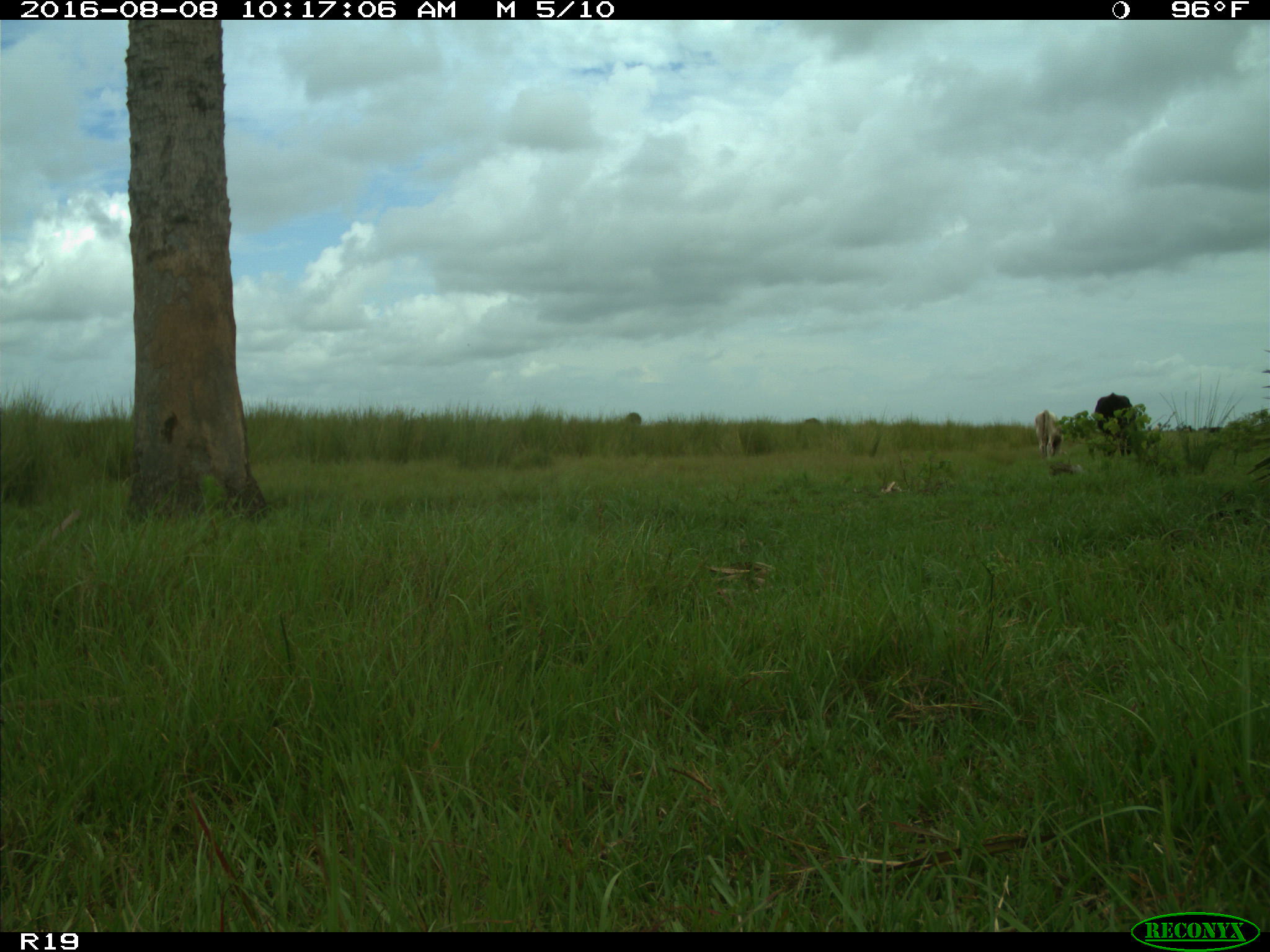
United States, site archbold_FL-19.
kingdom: Animalia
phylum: Chordata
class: Mammalia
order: Artiodactyla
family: Bovidae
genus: Bos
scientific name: Bos taurus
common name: domestic cow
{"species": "Bos taurus (domestic cow)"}